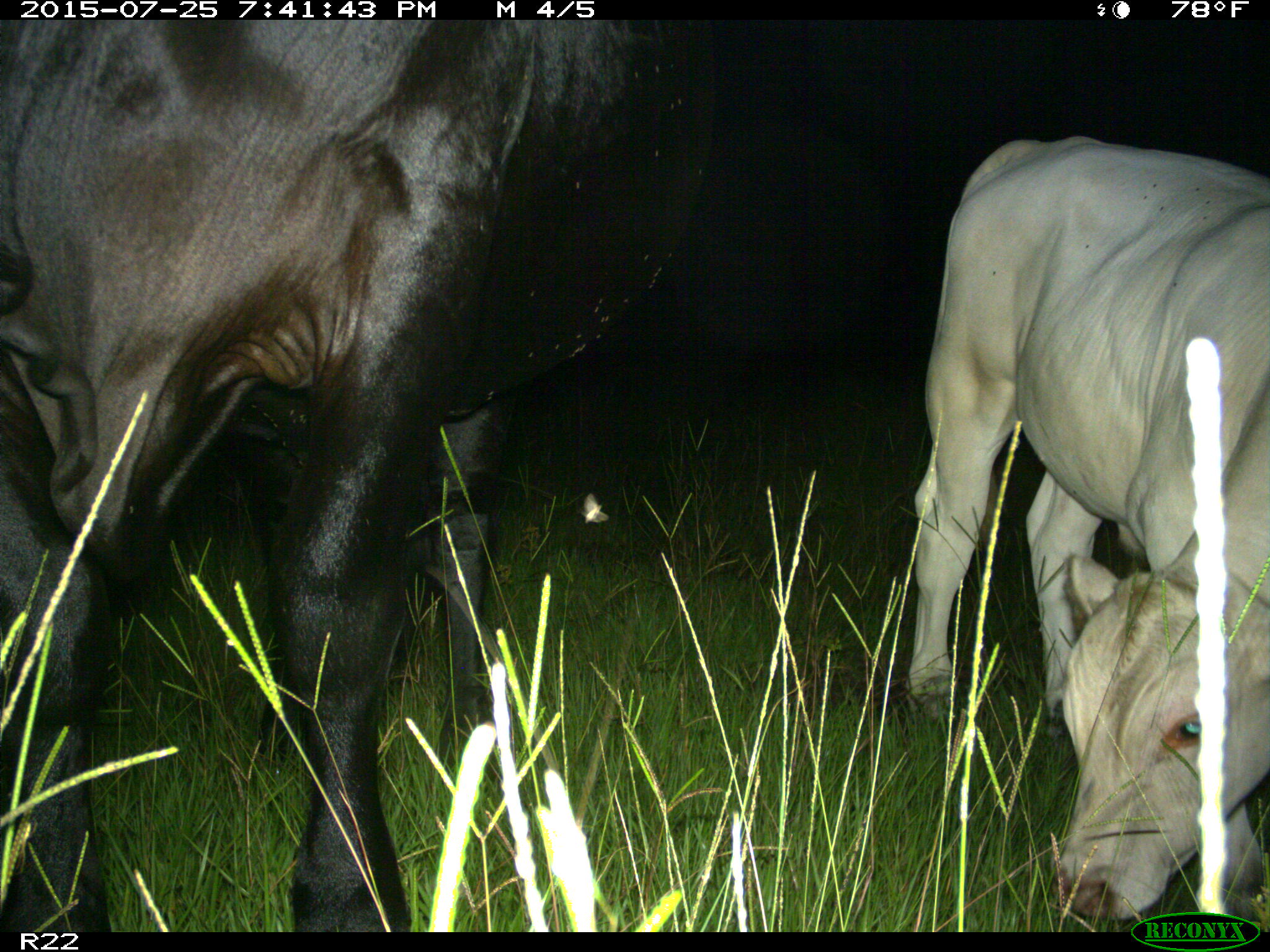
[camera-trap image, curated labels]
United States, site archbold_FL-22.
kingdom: Animalia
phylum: Chordata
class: Mammalia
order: Artiodactyla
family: Bovidae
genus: Bos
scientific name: Bos taurus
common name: domestic cow